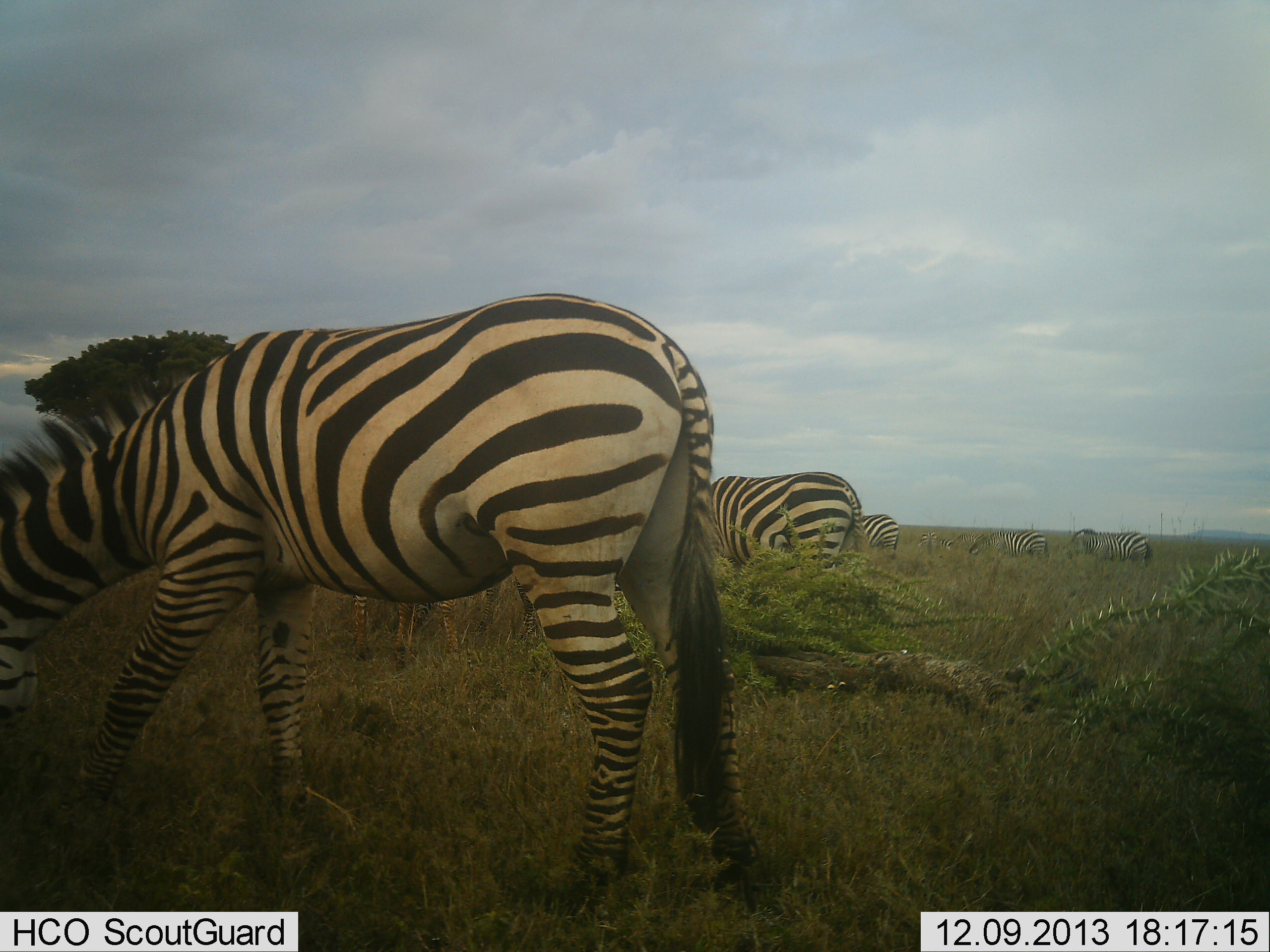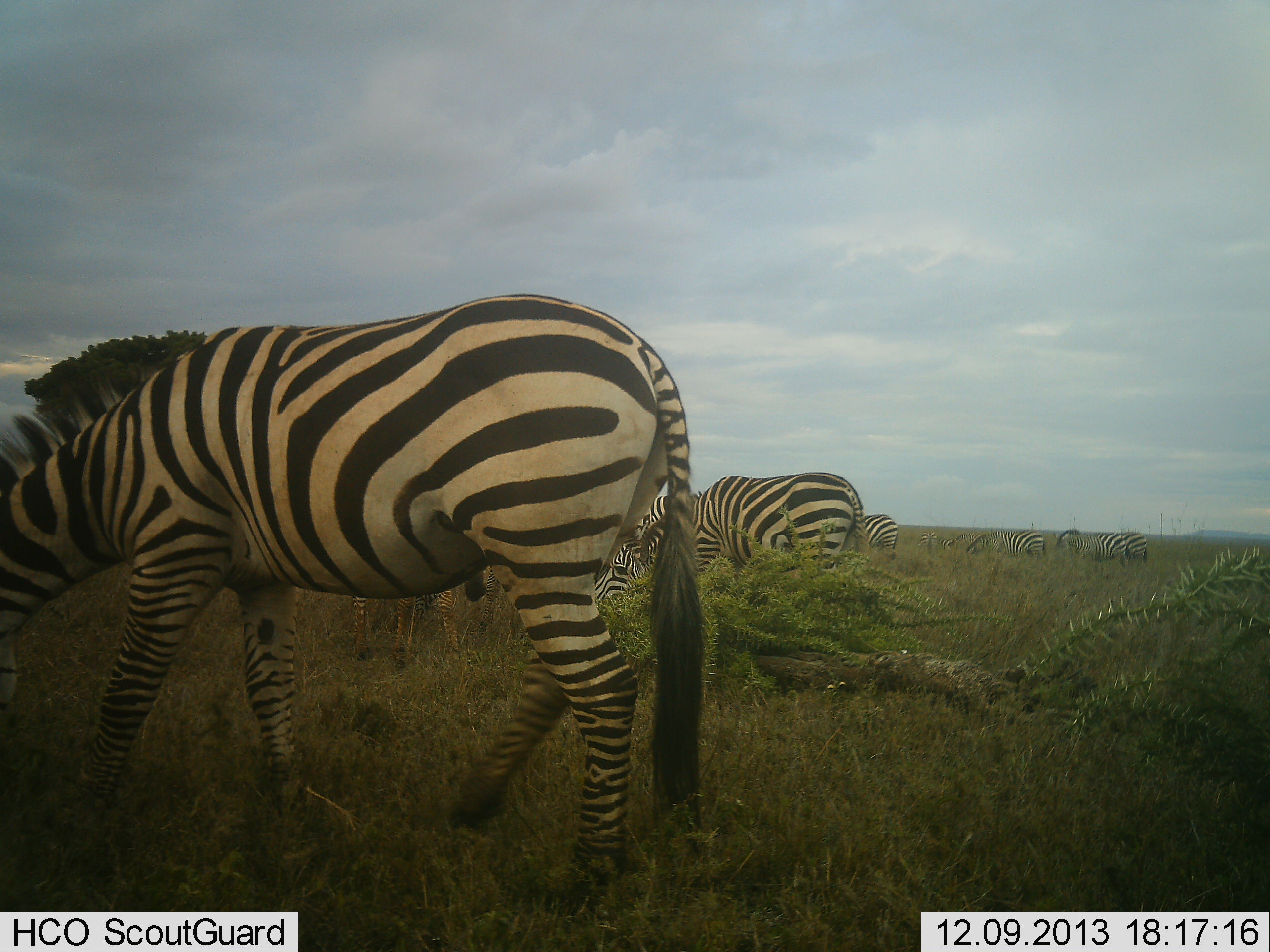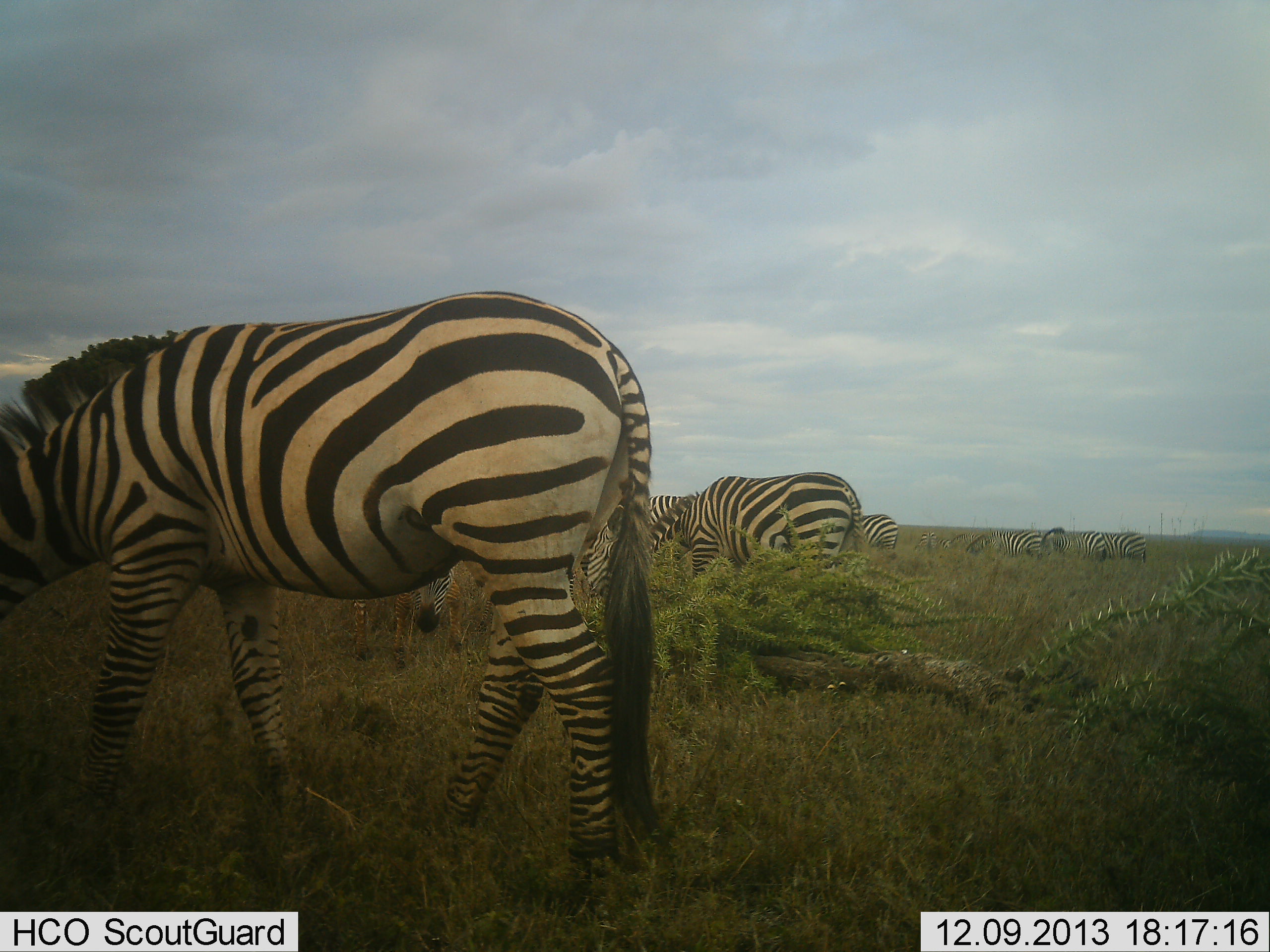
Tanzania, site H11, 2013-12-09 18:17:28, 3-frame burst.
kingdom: Animalia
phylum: Chordata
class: Mammalia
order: Perissodactyla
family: Equidae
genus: Equus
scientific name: Equus quagga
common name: plains zebra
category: zebra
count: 7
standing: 20%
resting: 0%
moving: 30%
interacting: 0%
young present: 0%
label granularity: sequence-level